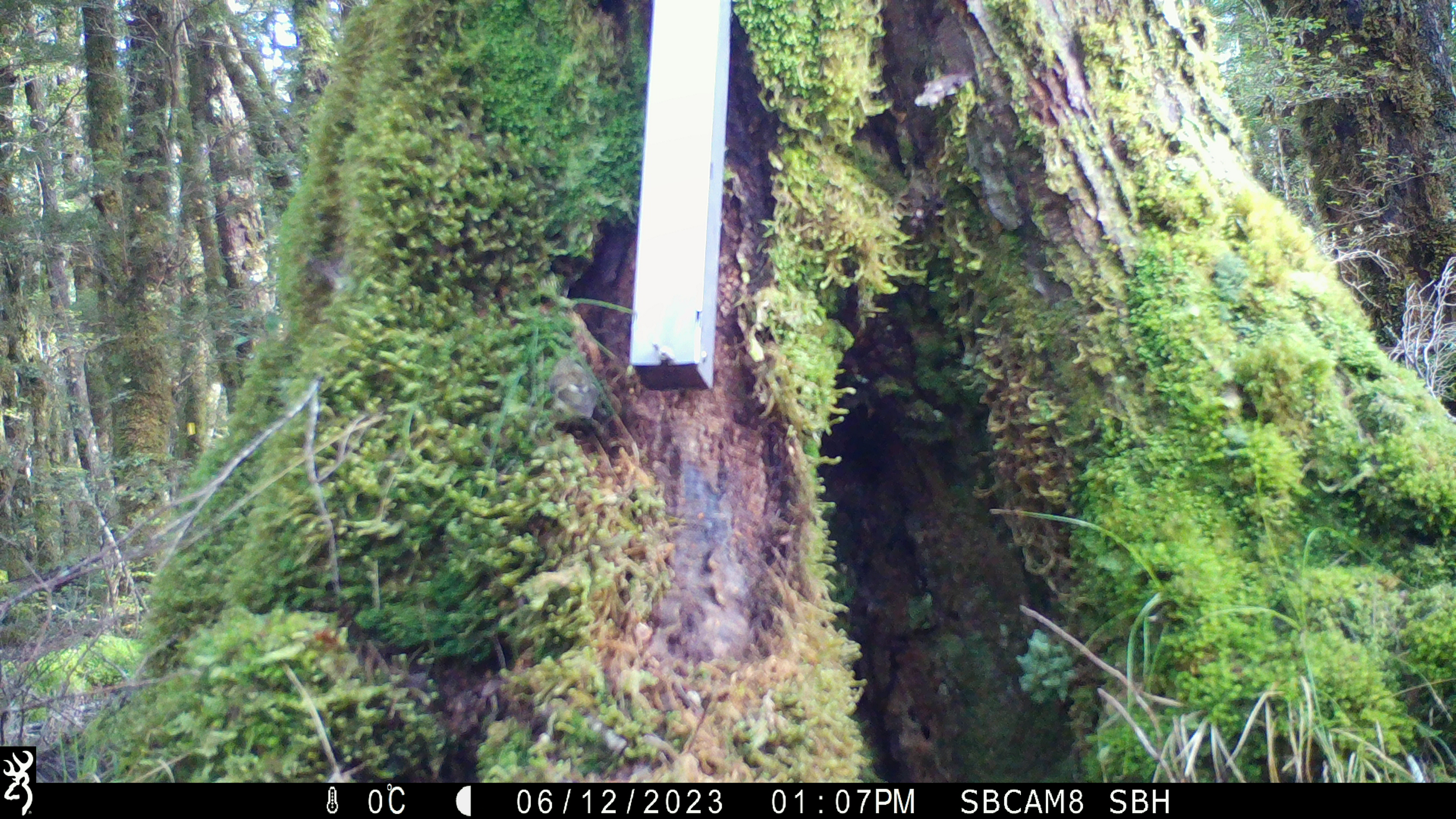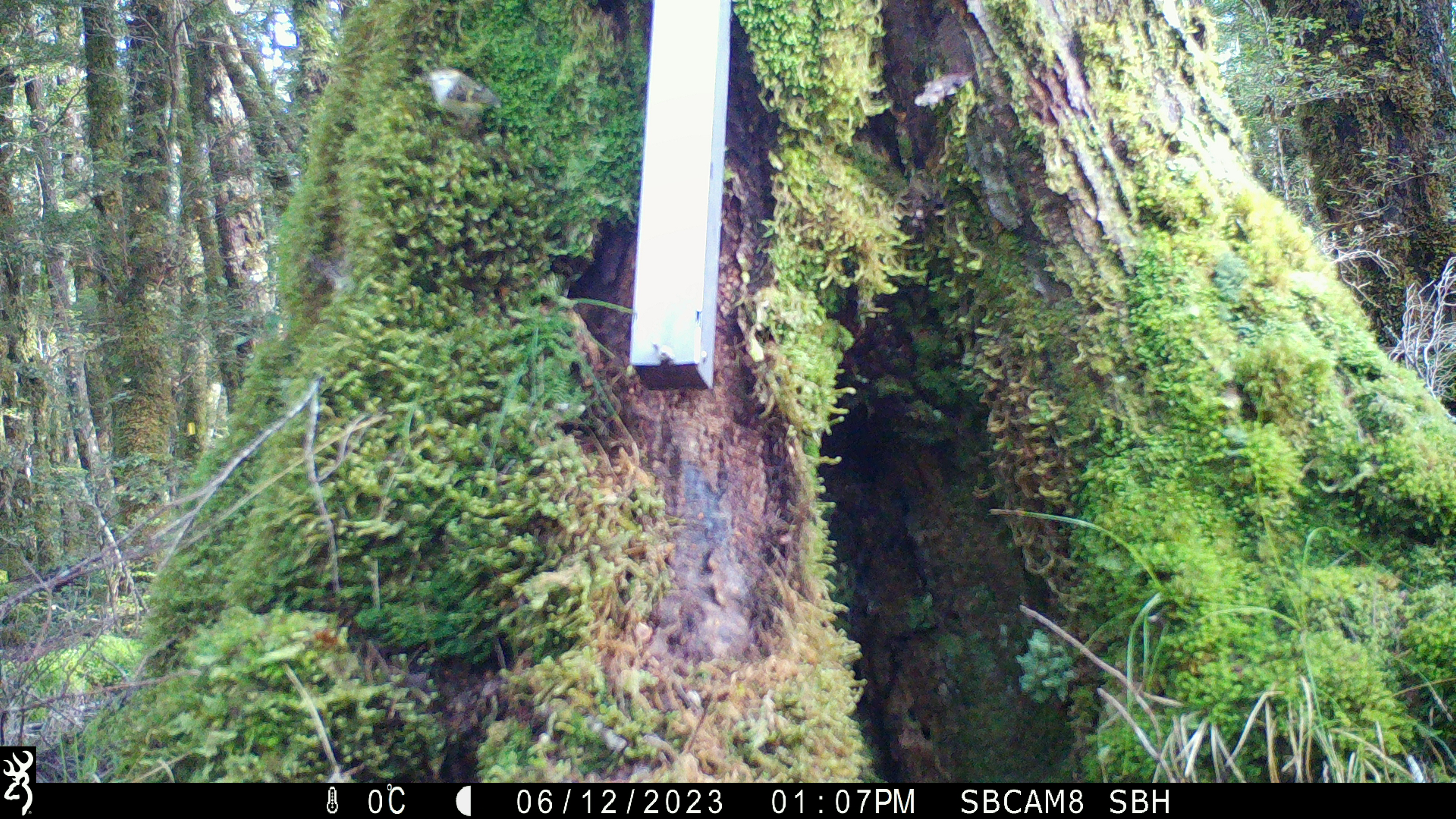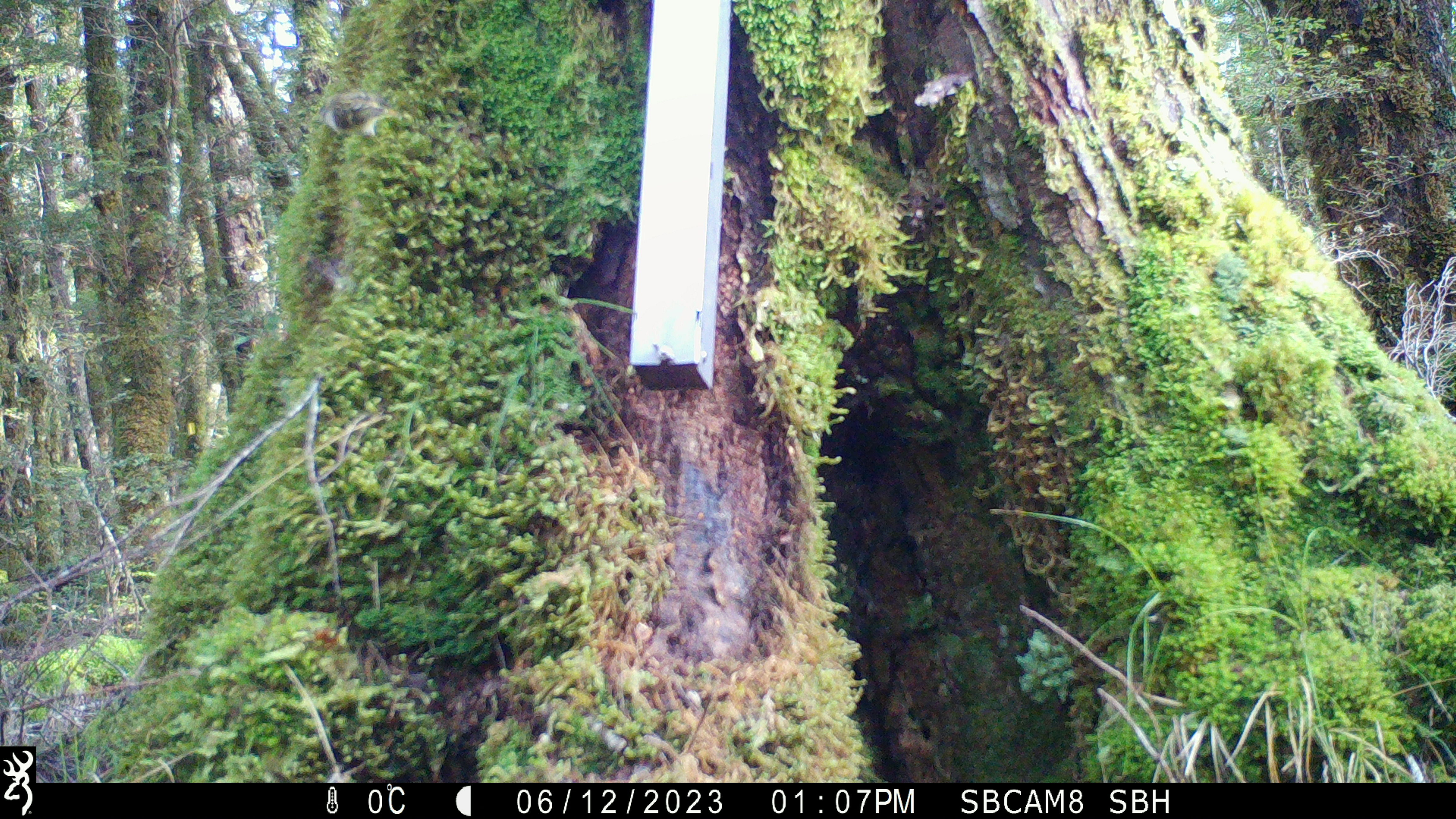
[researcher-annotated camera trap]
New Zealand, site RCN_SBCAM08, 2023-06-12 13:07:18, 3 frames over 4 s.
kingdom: Animalia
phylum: Chordata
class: Aves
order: Passeriformes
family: Acanthisittidae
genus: Acanthisitta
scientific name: Acanthisitta chloris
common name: rifleman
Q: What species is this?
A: Rifleman (Acanthisitta chloris).